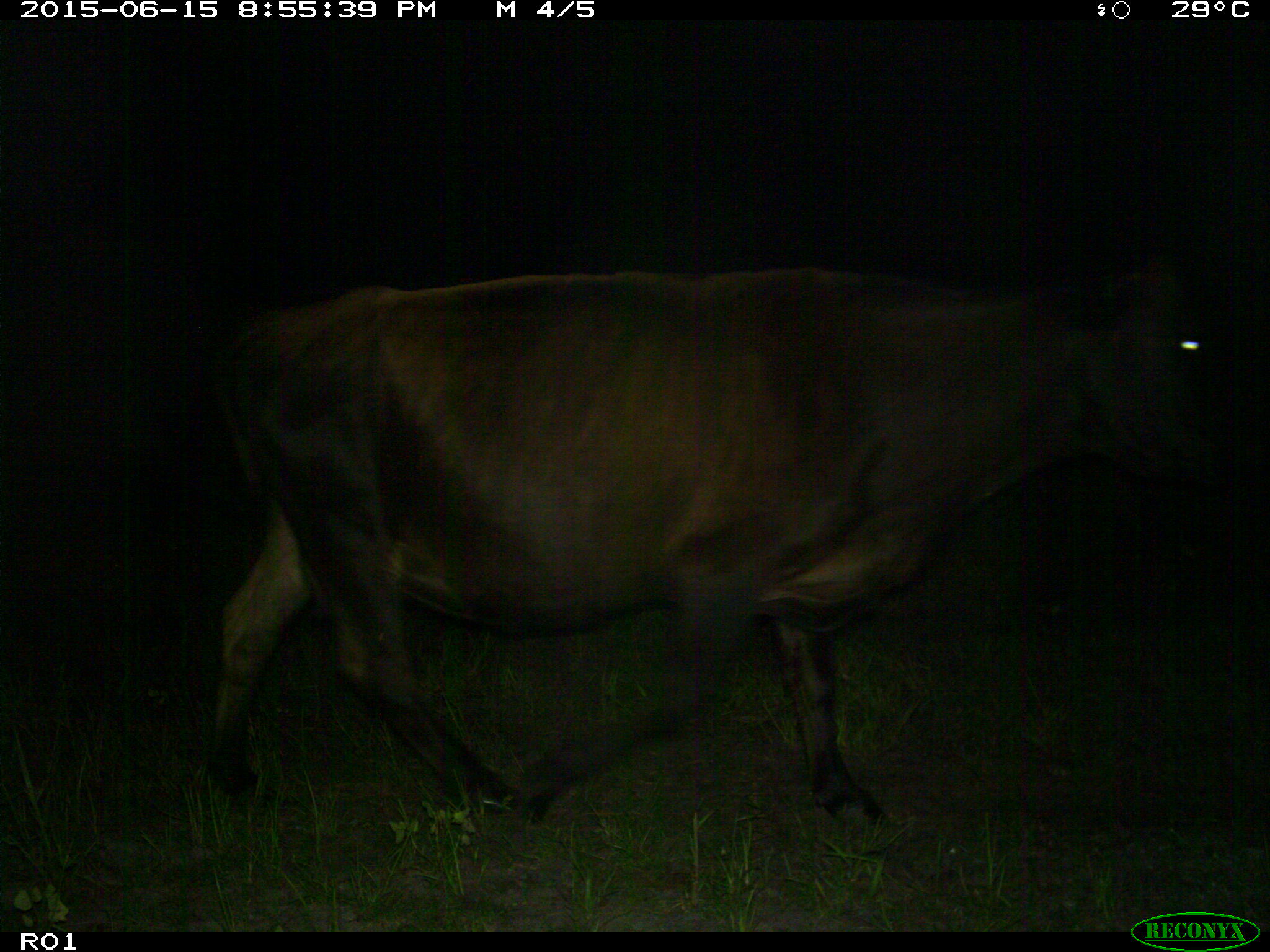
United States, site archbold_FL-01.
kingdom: Animalia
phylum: Chordata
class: Mammalia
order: Artiodactyla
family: Bovidae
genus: Bos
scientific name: Bos taurus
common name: domestic cow